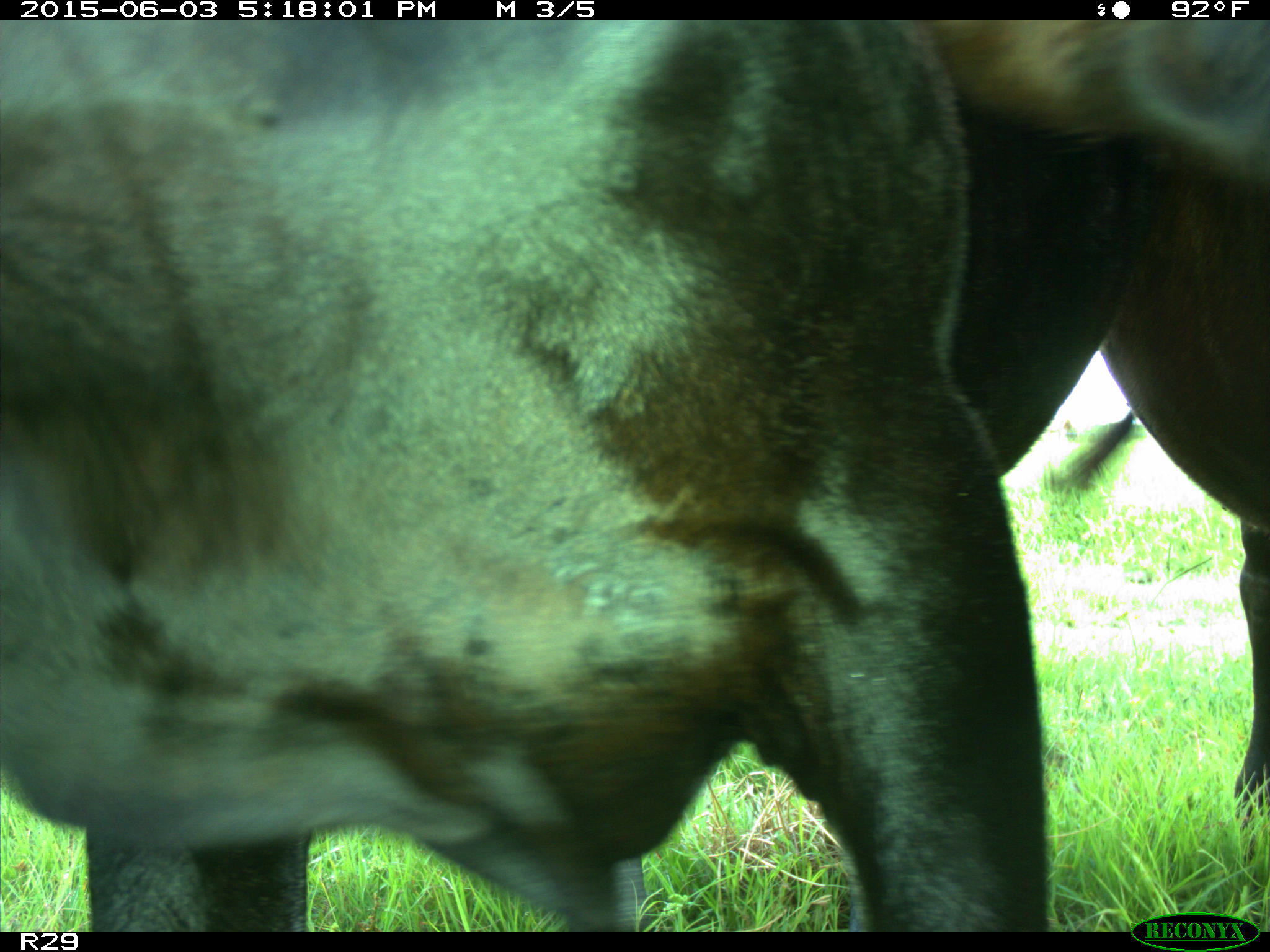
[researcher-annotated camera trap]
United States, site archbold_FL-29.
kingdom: Animalia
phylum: Chordata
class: Mammalia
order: Artiodactyla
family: Bovidae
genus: Bos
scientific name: Bos taurus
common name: domestic cow